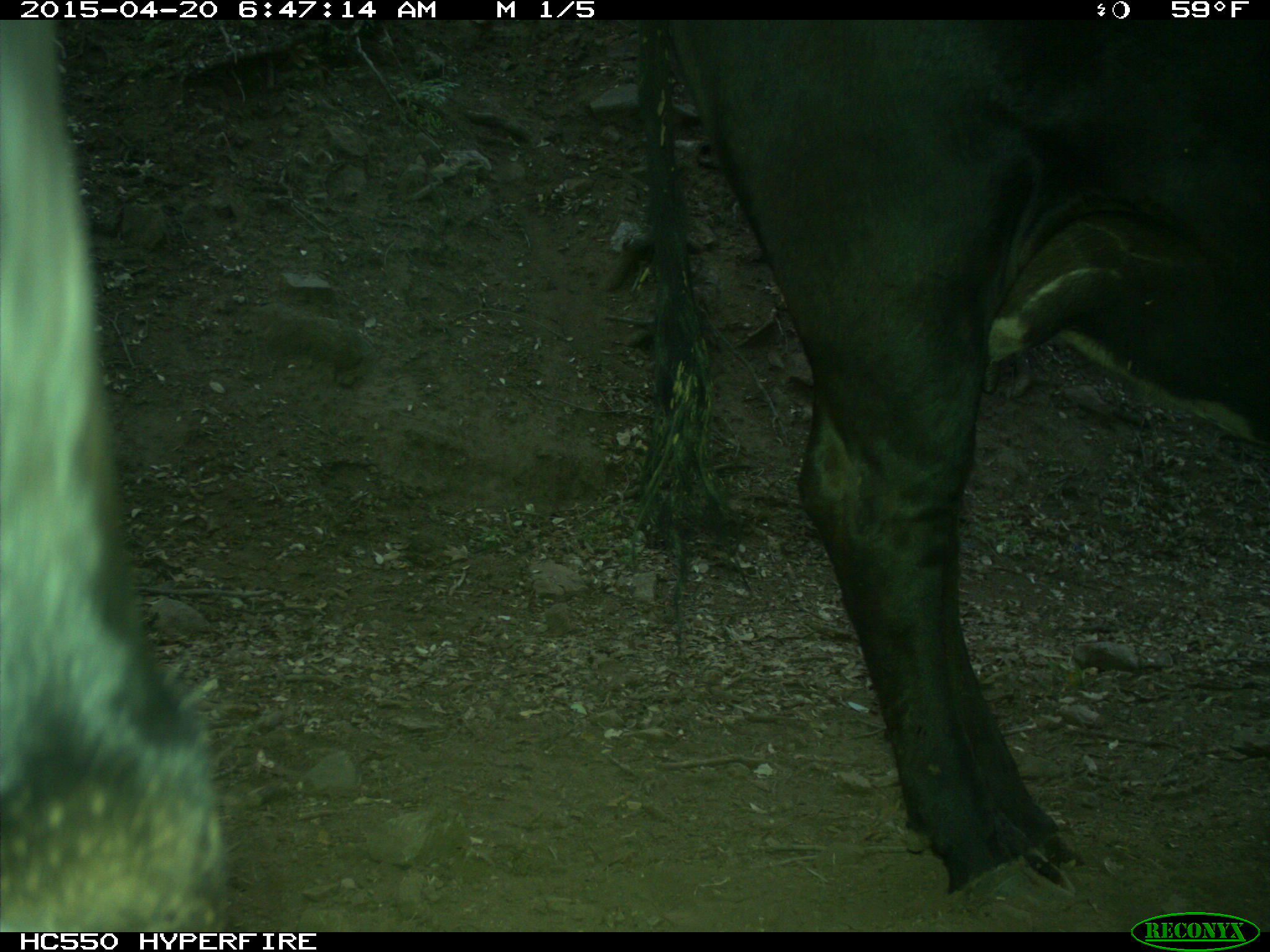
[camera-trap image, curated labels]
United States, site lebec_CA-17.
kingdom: Animalia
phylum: Chordata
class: Mammalia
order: Artiodactyla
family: Bovidae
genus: Bos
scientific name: Bos taurus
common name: domestic cow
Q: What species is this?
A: Bos taurus (domestic cow).